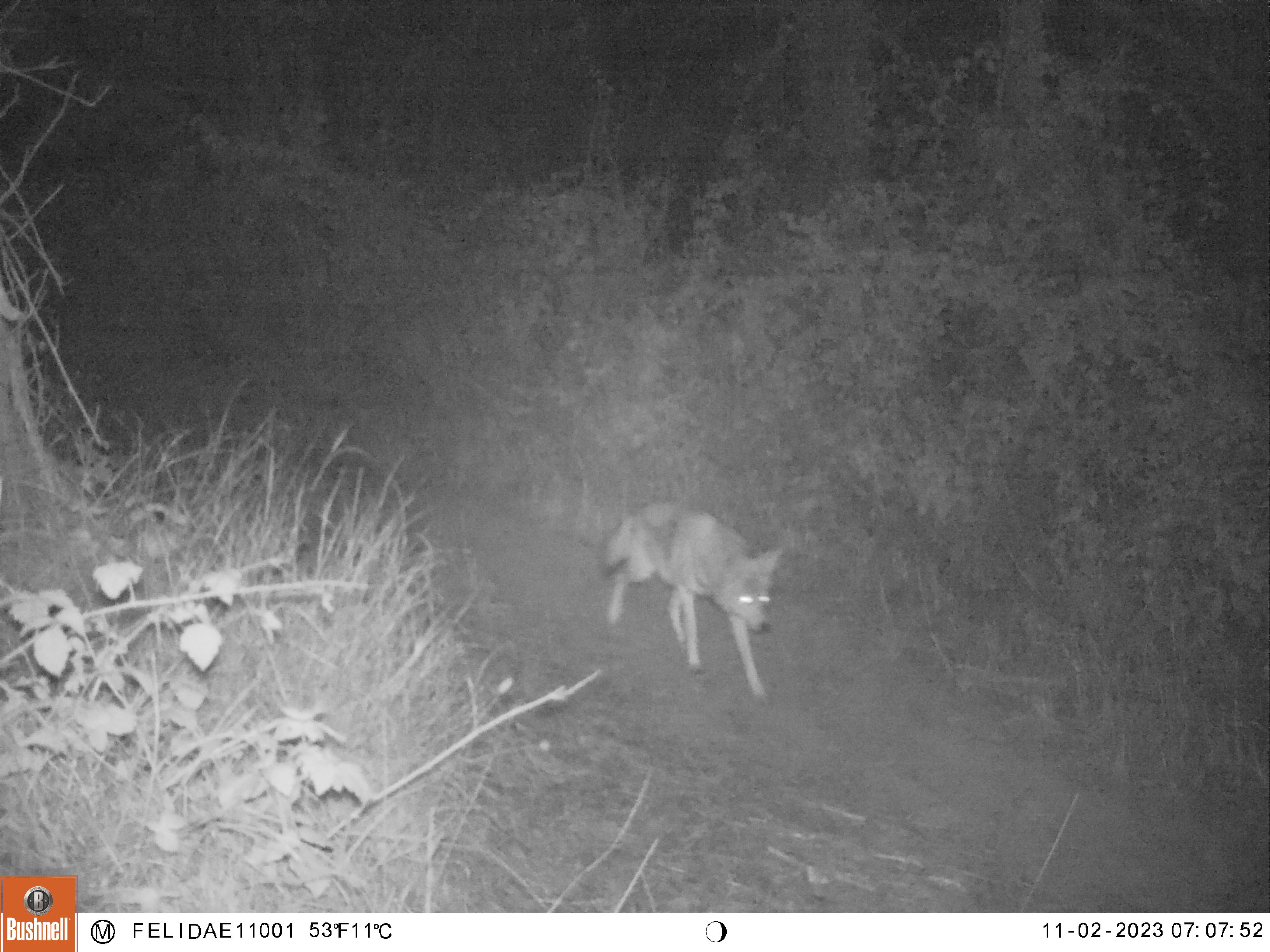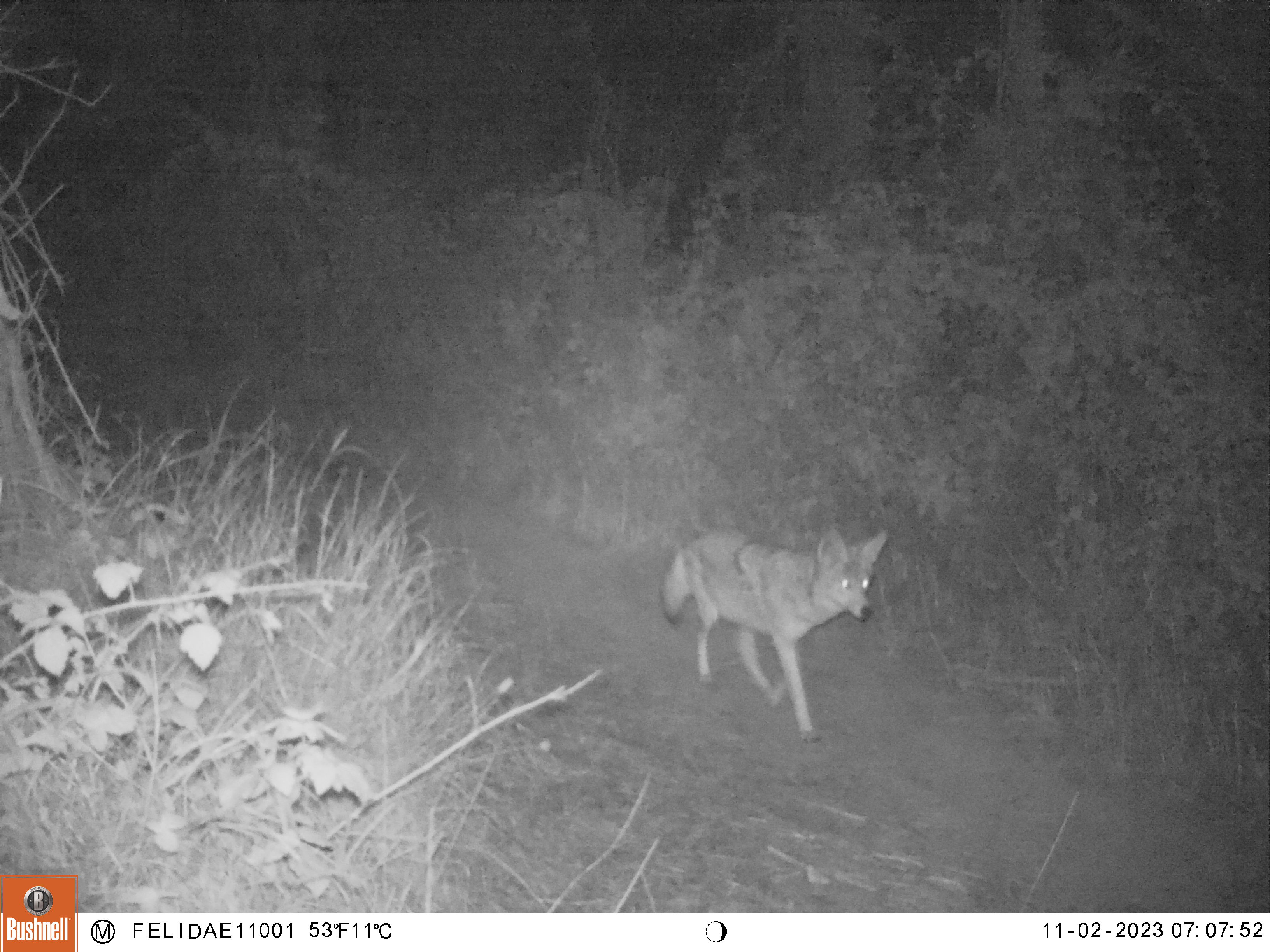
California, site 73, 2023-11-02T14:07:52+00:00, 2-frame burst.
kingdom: Animalia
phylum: Chordata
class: Mammalia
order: Carnivora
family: Canidae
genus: Canis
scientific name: Canis latrans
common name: coyote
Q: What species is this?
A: Coyote (Canis latrans).